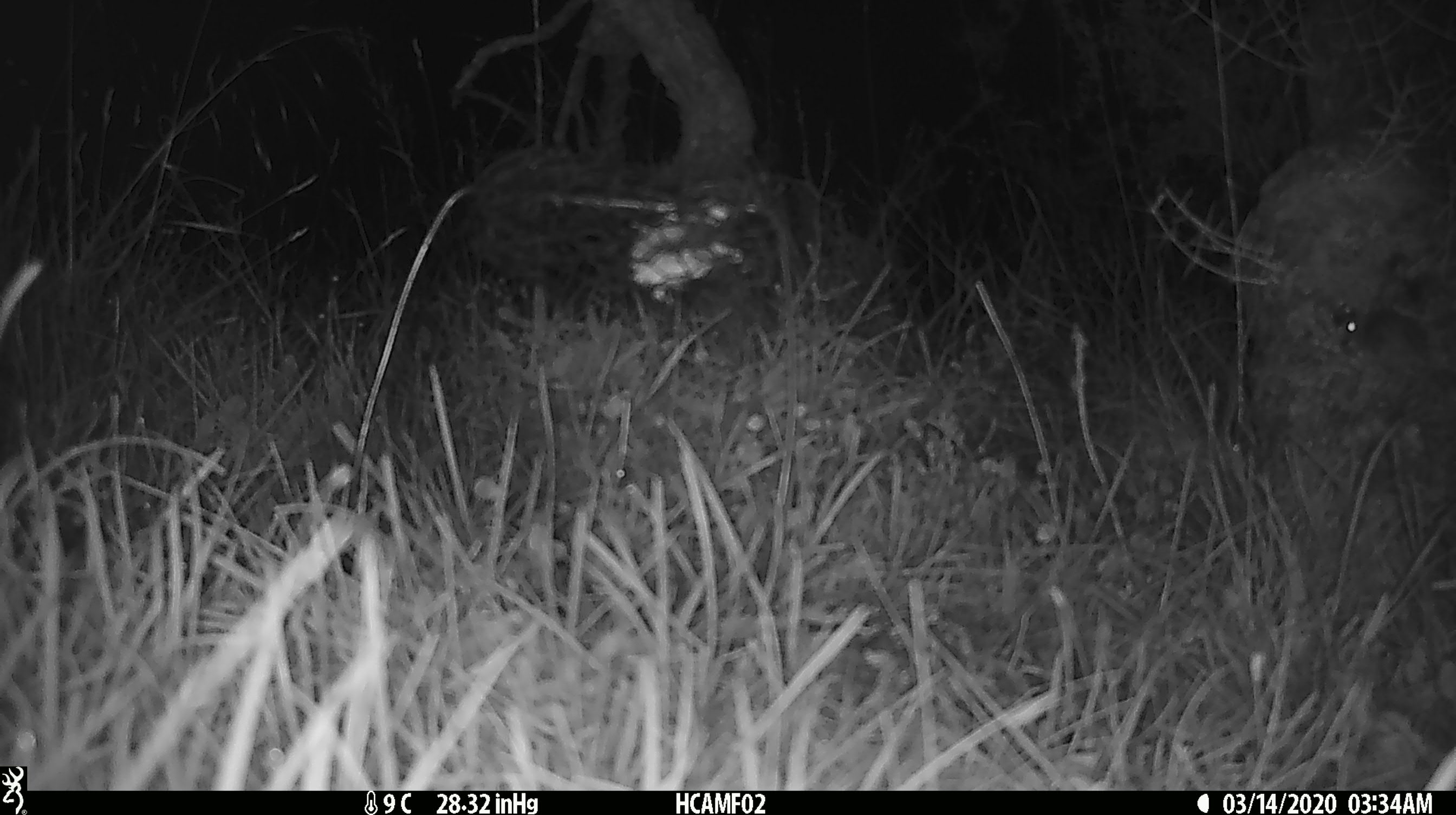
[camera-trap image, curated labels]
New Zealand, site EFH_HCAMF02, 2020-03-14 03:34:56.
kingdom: Animalia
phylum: Chordata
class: Mammalia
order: Rodentia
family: Muridae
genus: Mus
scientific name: Mus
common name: mouse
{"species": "mouse (Mus)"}